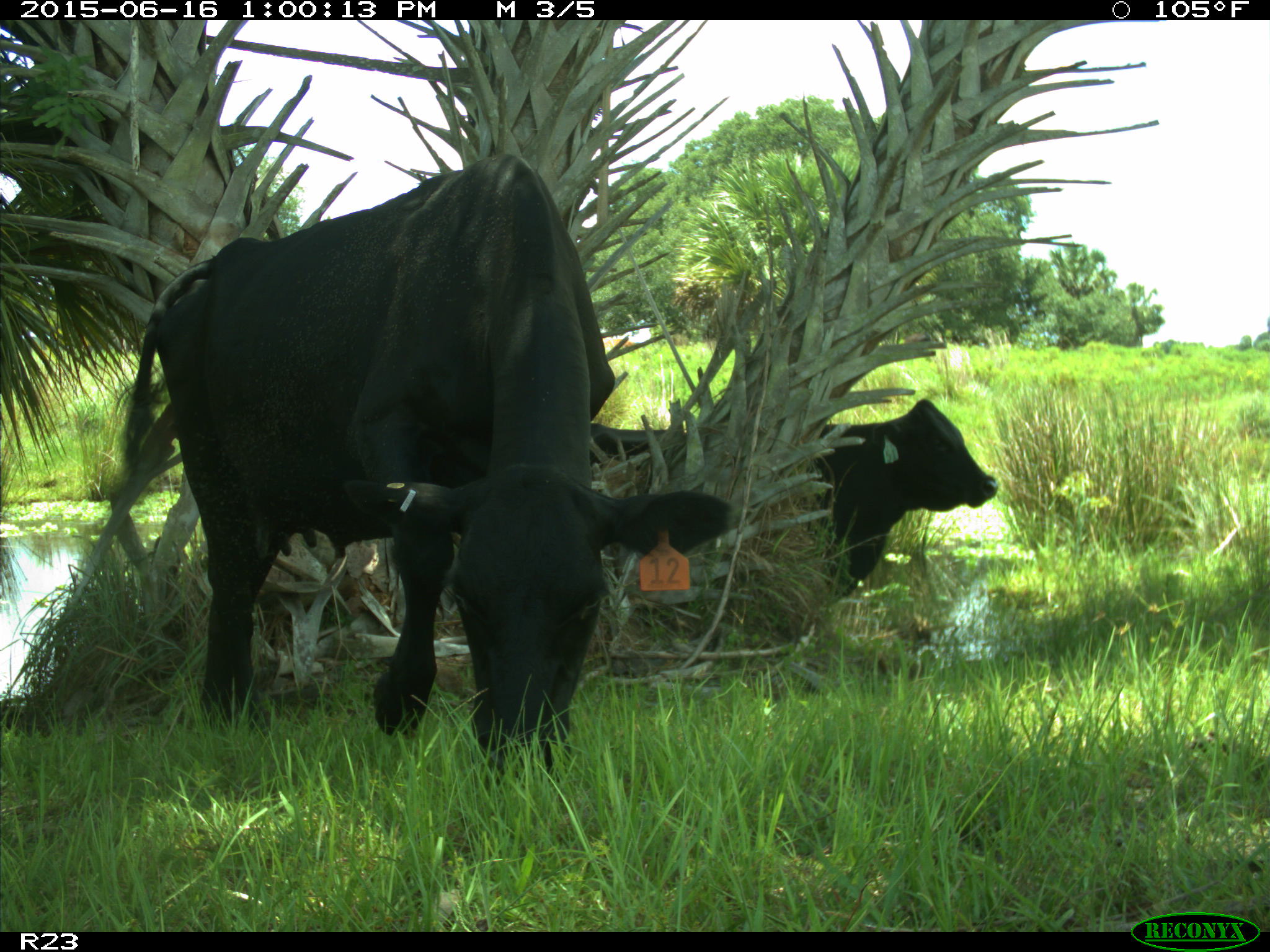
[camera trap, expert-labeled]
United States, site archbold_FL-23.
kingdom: Animalia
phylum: Chordata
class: Mammalia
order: Artiodactyla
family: Bovidae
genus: Bos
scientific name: Bos taurus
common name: domestic cow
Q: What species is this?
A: Bos taurus (domestic cow).